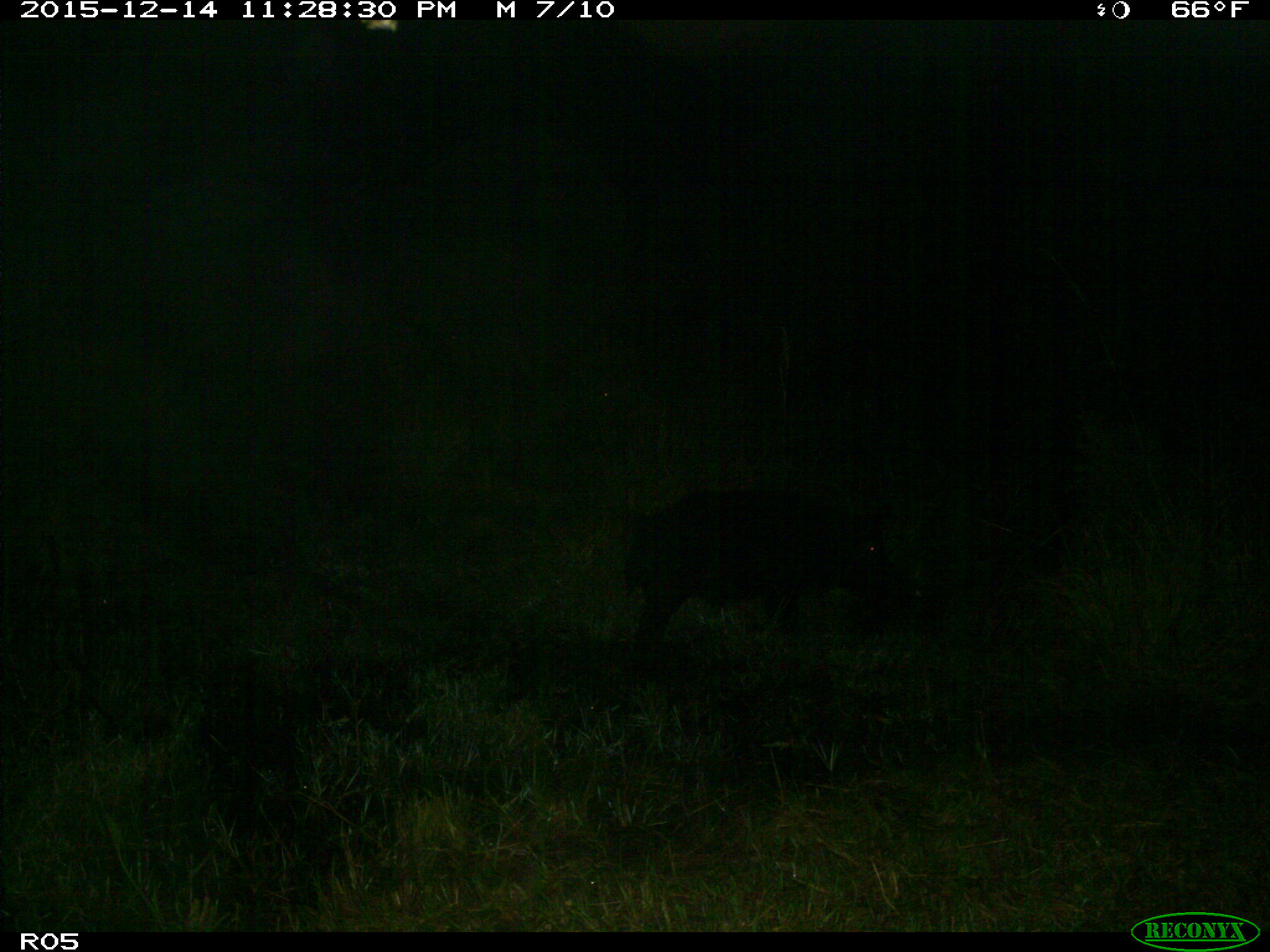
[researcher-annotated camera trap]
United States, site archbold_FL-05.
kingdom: Animalia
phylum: Chordata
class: Mammalia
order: Artiodactyla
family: Suidae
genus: Sus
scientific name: Sus scrofa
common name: wild boar